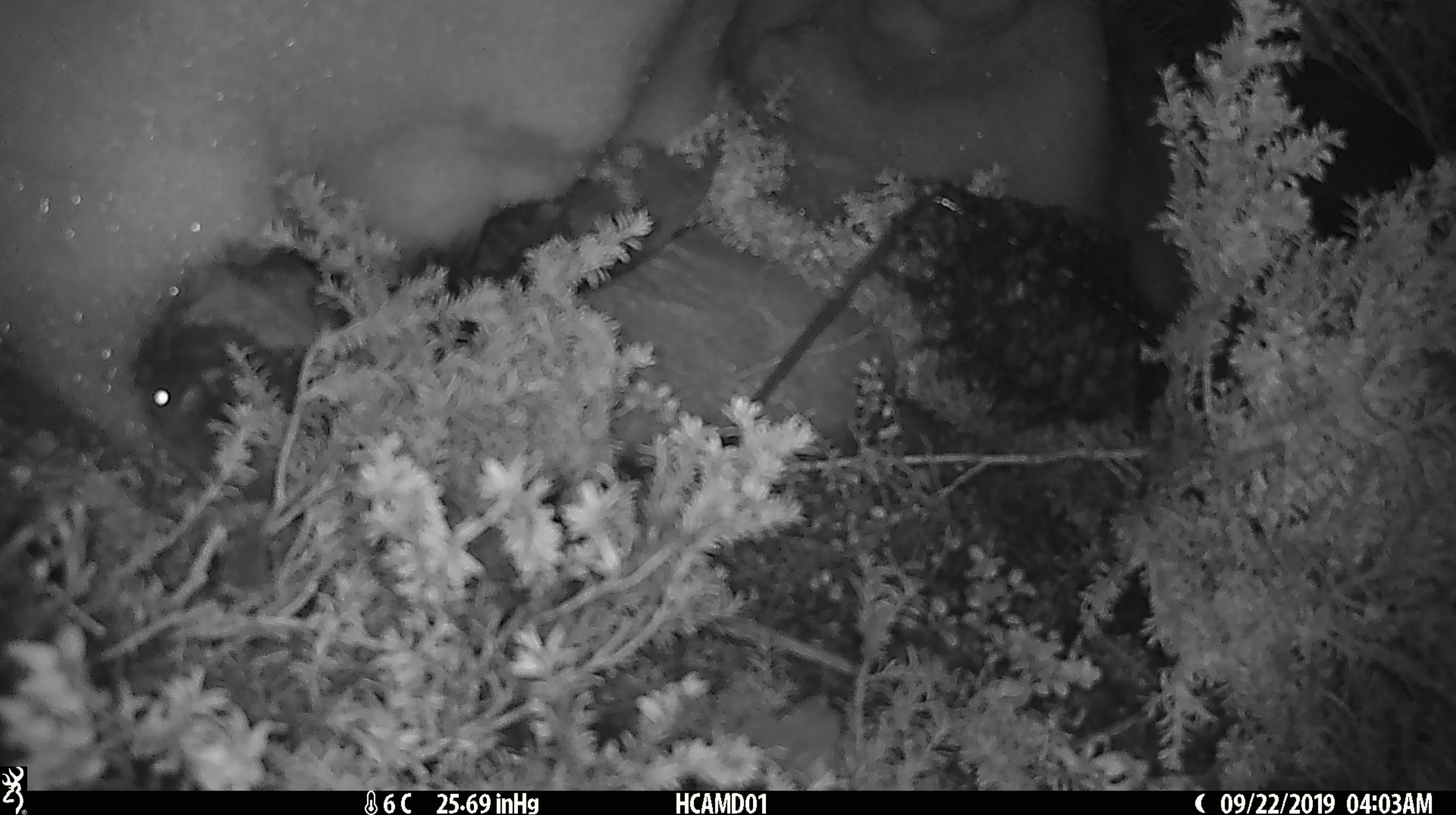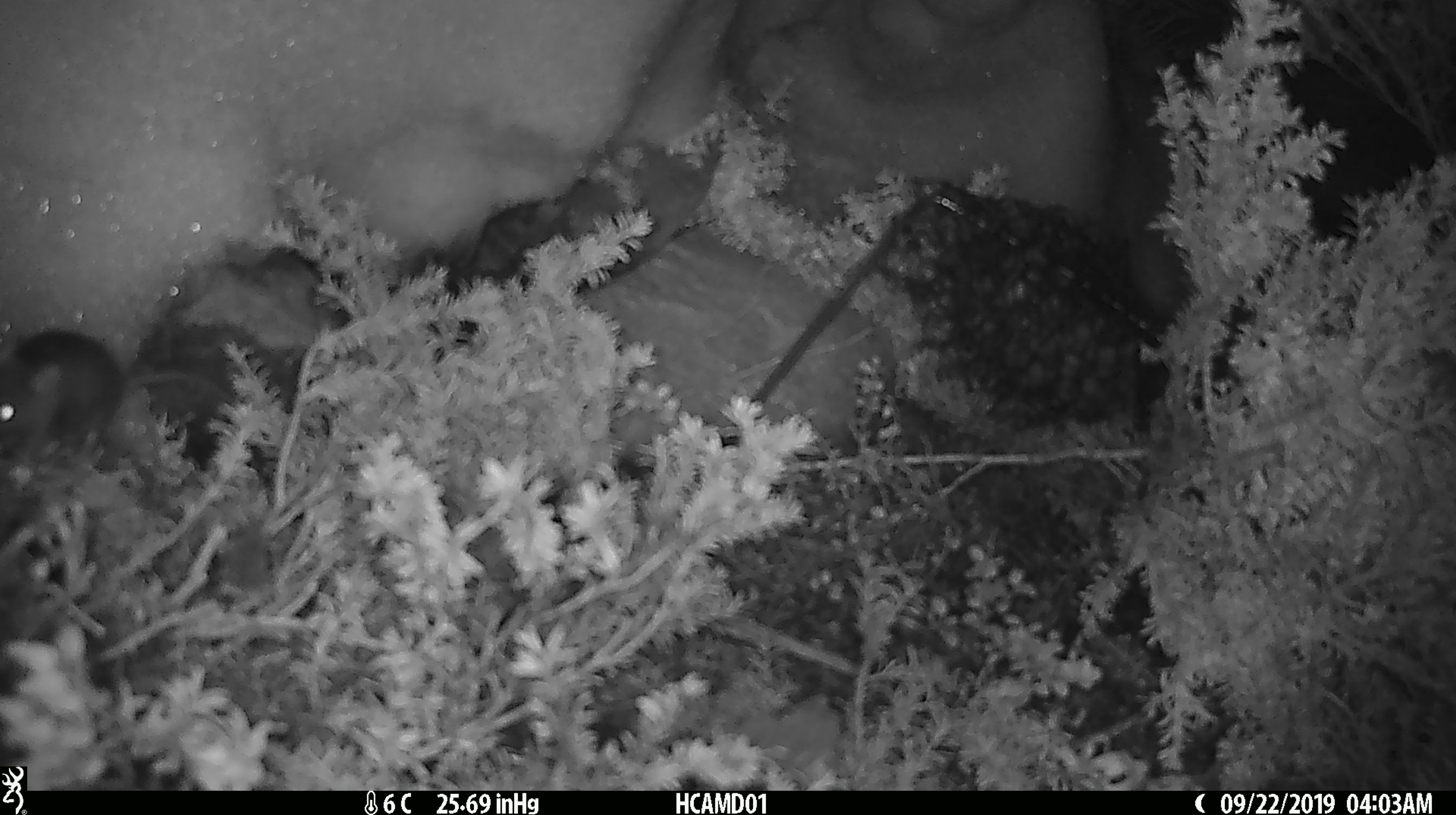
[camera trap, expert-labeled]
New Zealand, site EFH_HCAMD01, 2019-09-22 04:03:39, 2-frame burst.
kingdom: Animalia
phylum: Chordata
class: Mammalia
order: Rodentia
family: Muridae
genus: Mus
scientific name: Mus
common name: mouse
Mouse (Mus).